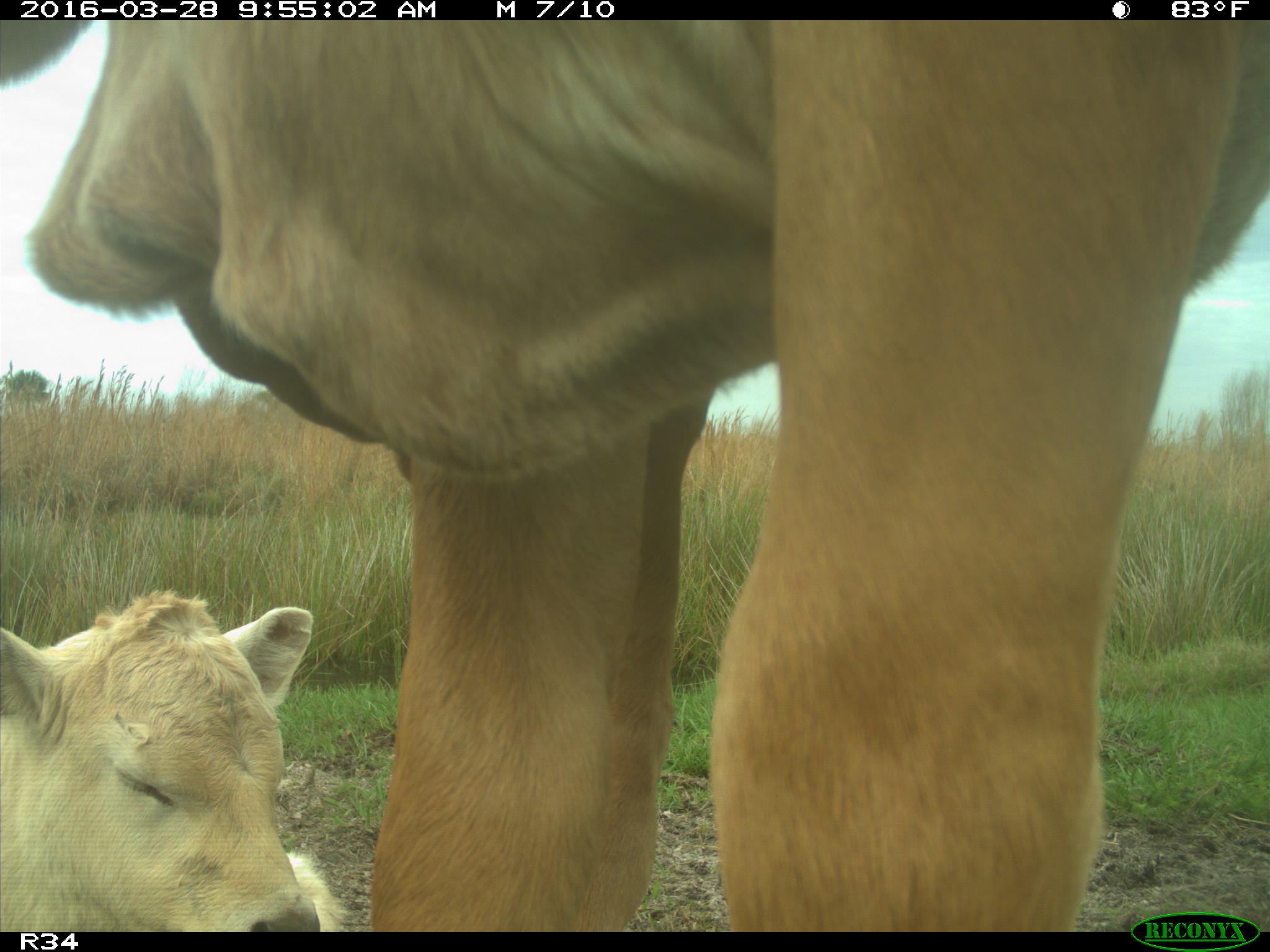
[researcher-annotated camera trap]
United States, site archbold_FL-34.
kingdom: Animalia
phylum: Chordata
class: Mammalia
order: Artiodactyla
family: Bovidae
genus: Bos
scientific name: Bos taurus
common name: domestic cow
Bos taurus (domestic cow).